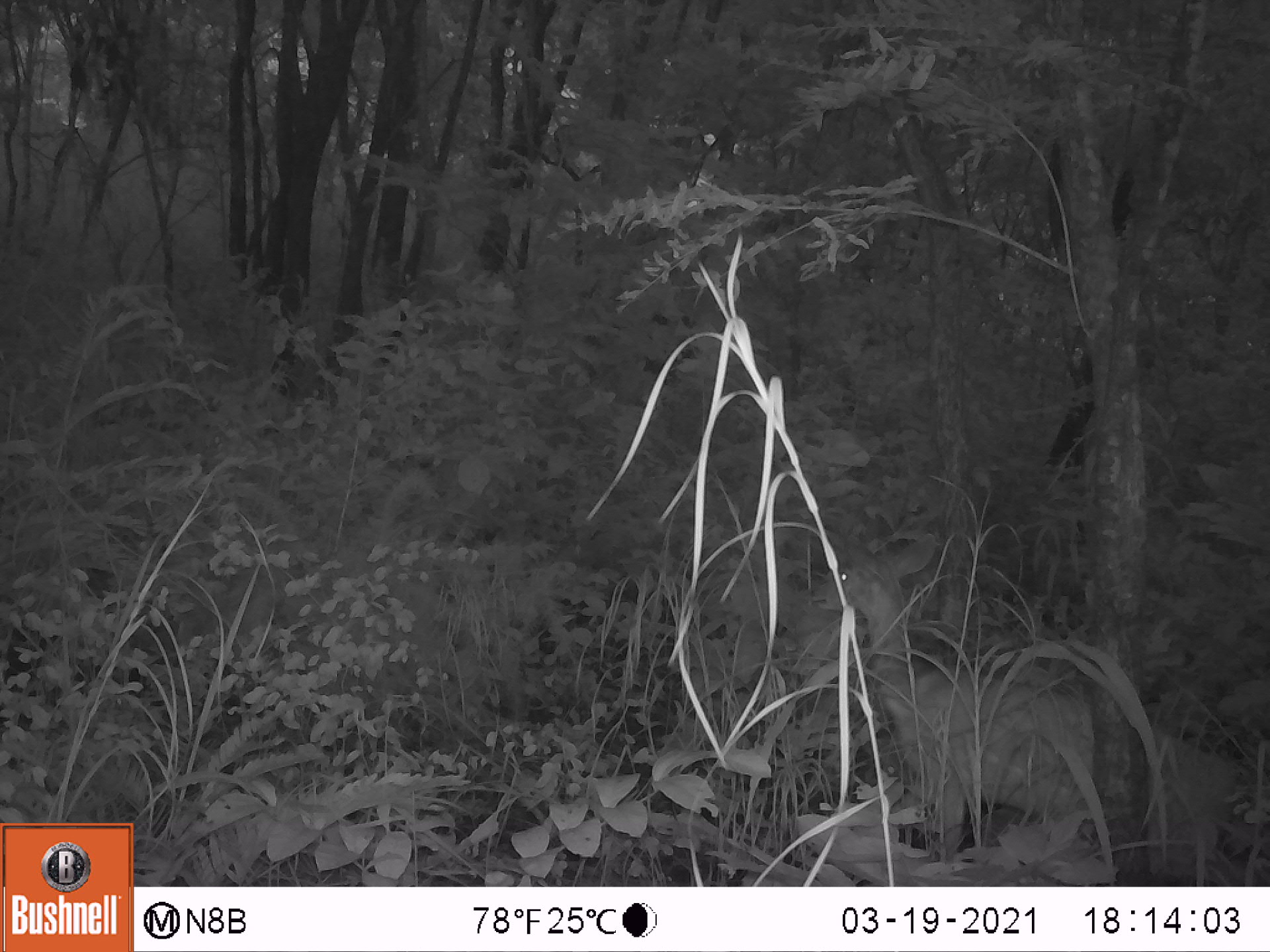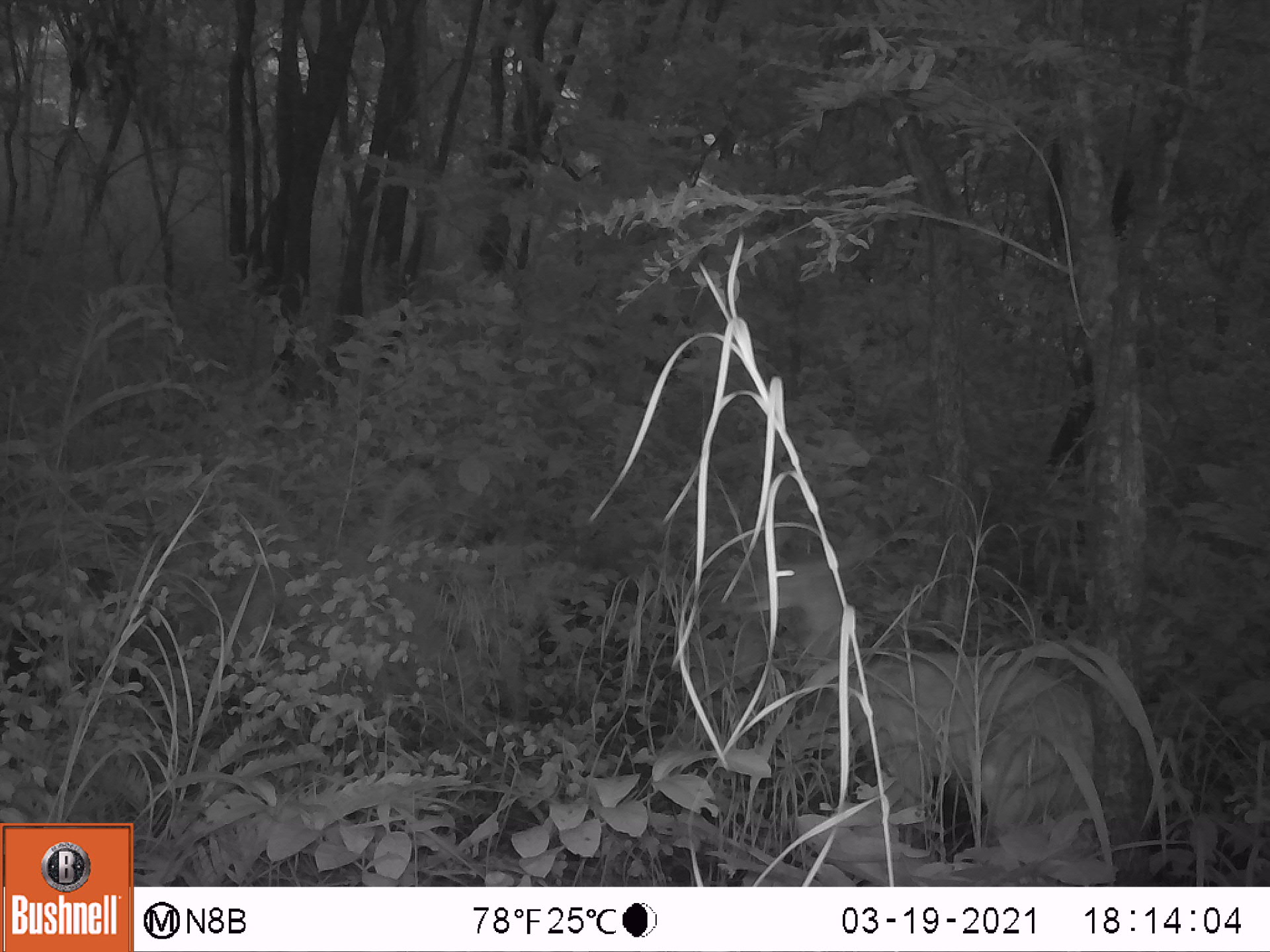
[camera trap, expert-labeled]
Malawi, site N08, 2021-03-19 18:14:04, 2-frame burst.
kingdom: Animalia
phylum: Chordata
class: Mammalia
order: Artiodactyla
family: Bovidae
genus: Tragelaphus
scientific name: Tragelaphus sylvaticus sylvaticus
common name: cape bushbuck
Cape bushbuck (Tragelaphus sylvaticus sylvaticus), count 1.